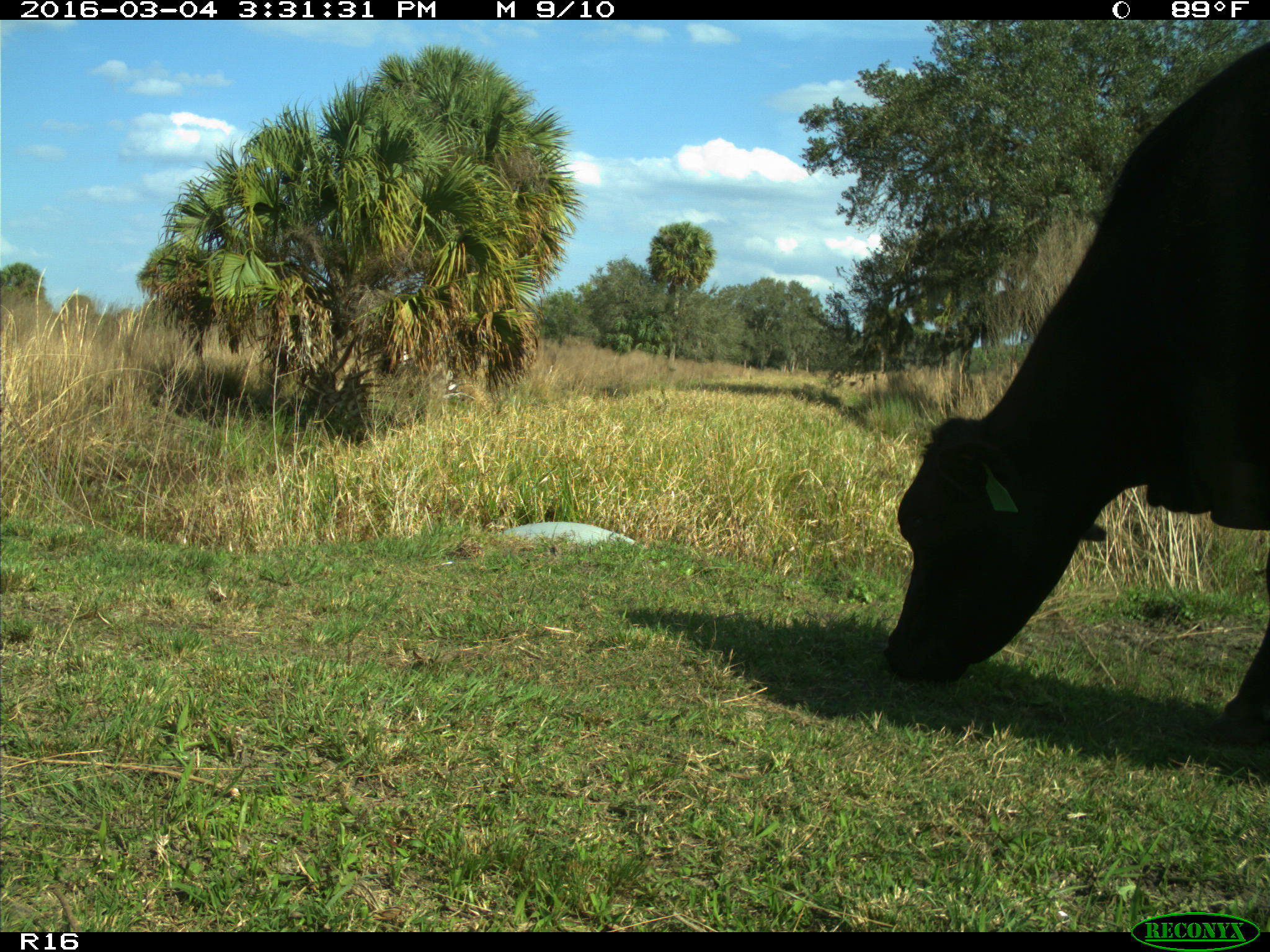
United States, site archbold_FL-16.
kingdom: Animalia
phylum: Chordata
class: Mammalia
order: Artiodactyla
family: Bovidae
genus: Bos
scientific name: Bos taurus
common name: domestic cow